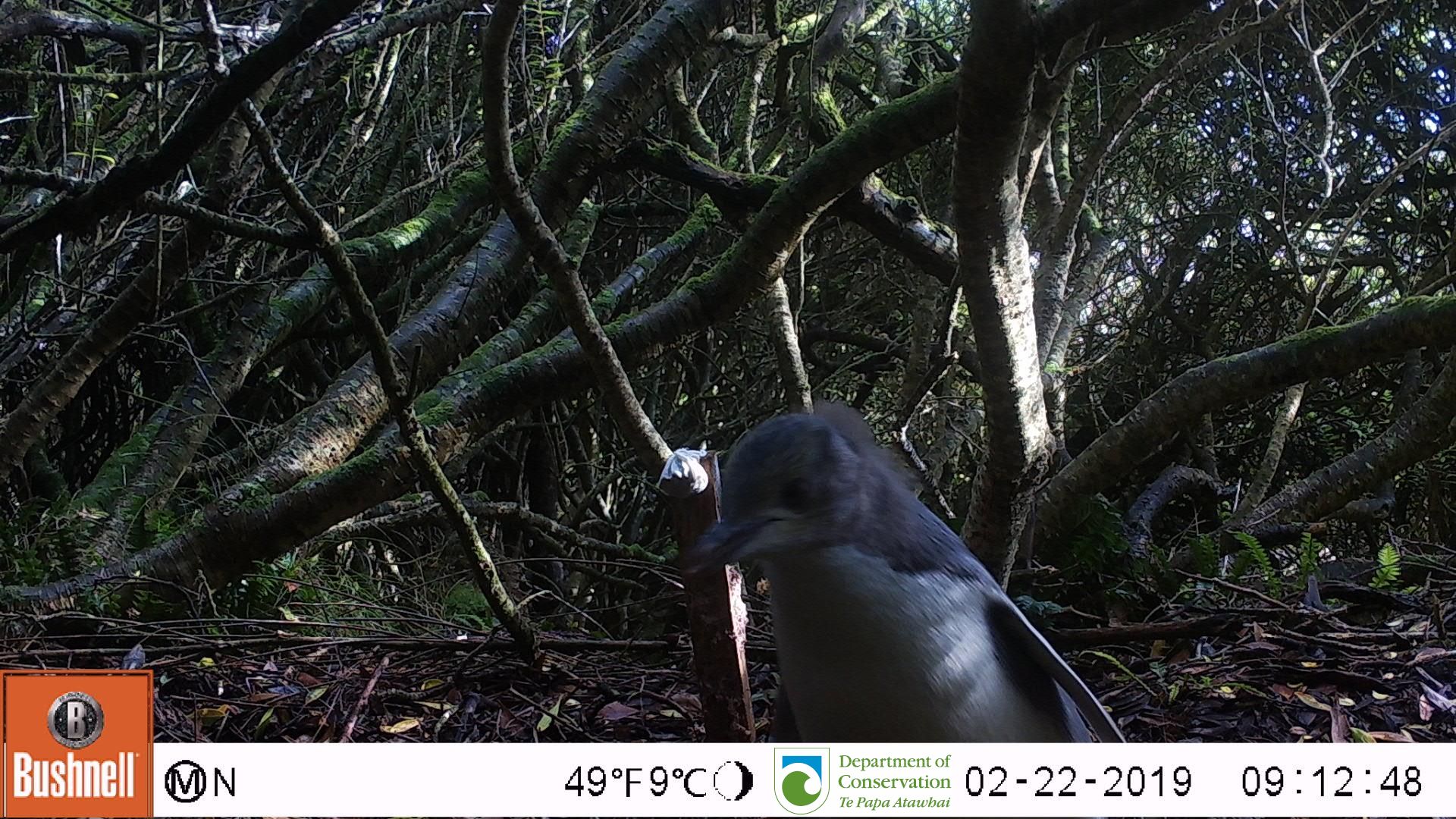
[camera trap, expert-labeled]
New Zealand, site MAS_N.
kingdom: Animalia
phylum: Chordata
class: Aves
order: Sphenisciformes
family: Spheniscidae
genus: Megadyptes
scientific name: Megadyptes antipodes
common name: yellow-eyed penguin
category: yellow eyed penguin